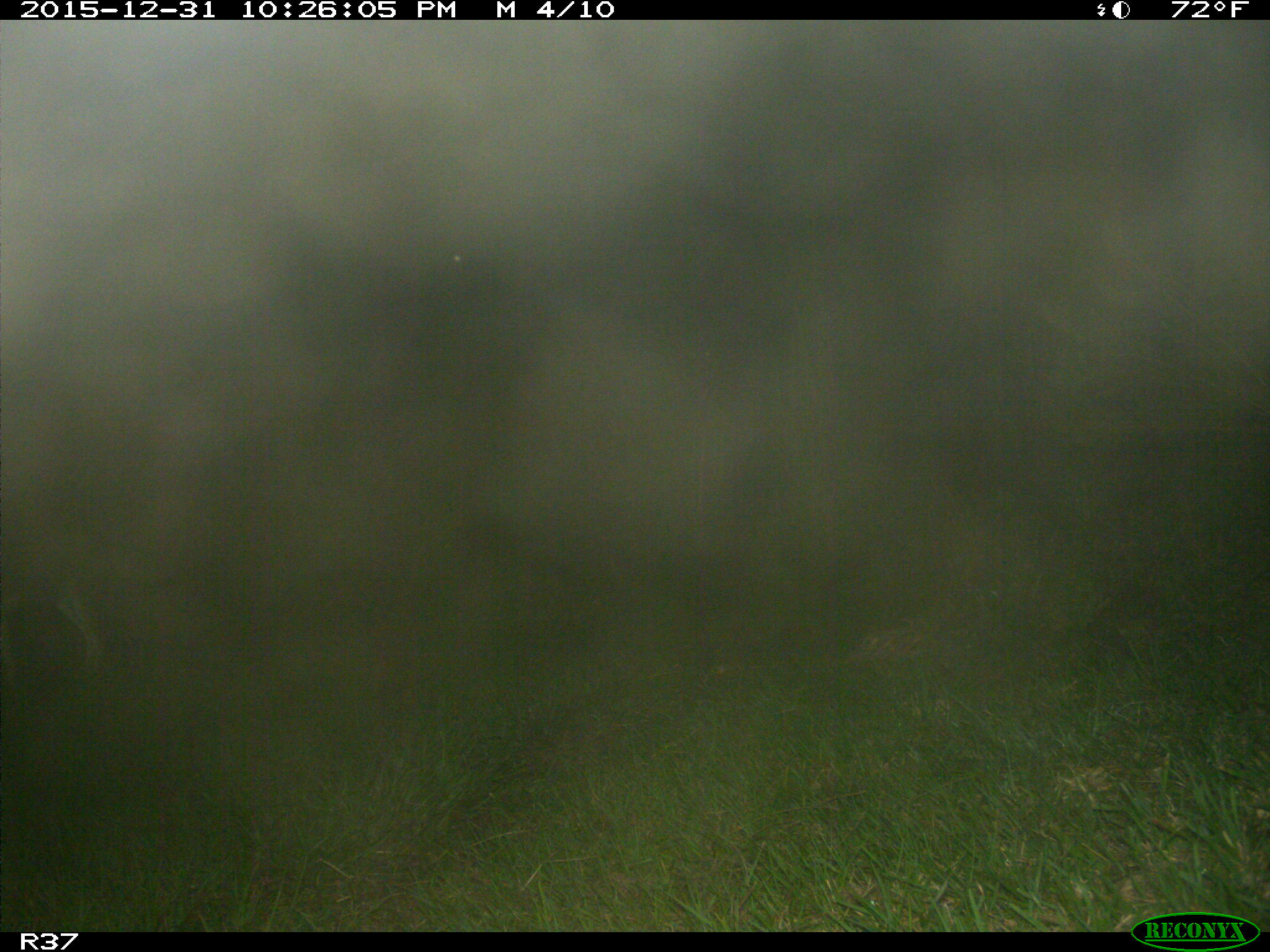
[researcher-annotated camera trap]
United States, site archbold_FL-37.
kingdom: Animalia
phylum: Chordata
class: Mammalia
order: Artiodactyla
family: Cervidae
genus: Odocoileus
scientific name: Odocoileus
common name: deer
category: unidentified deer